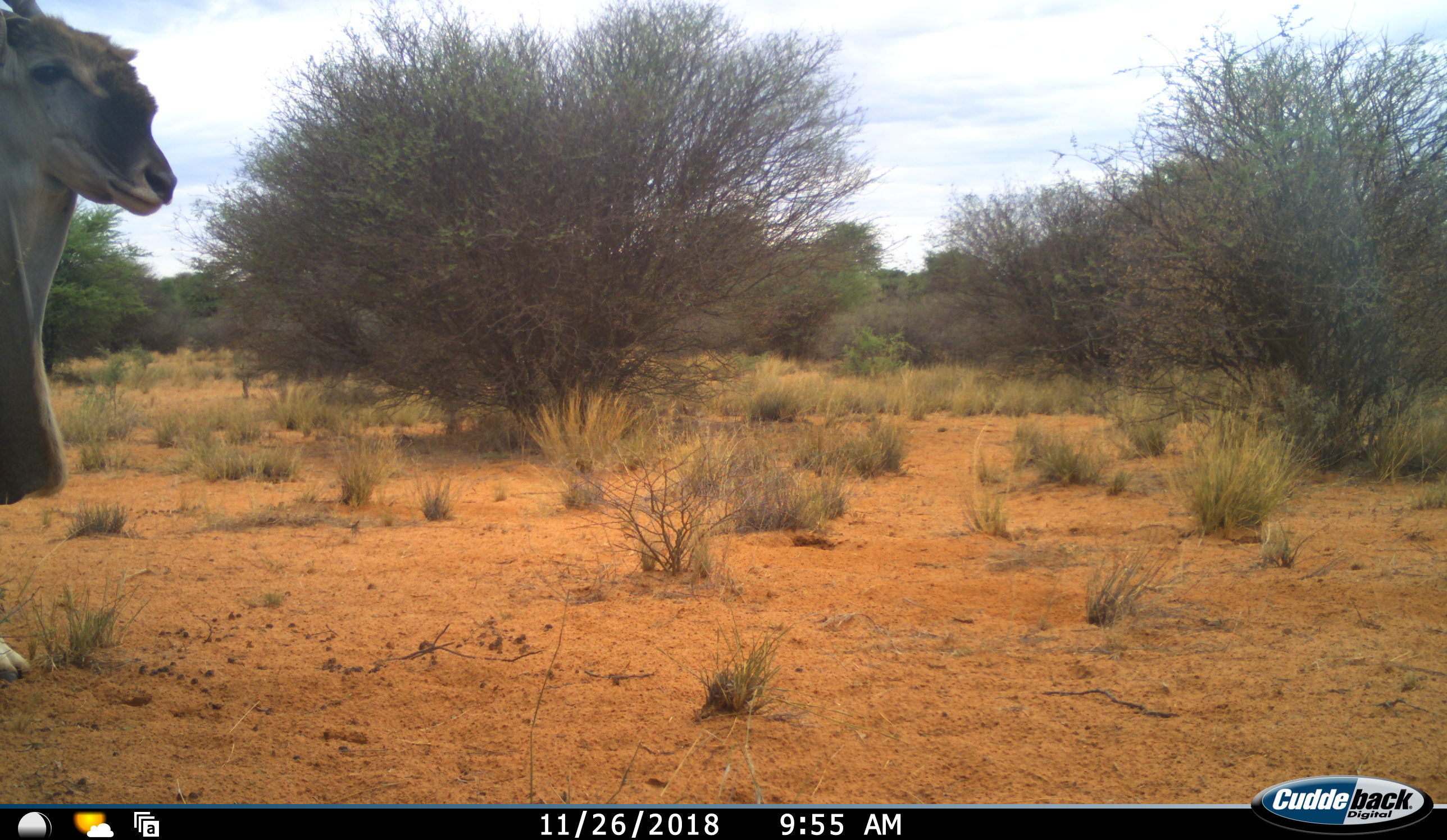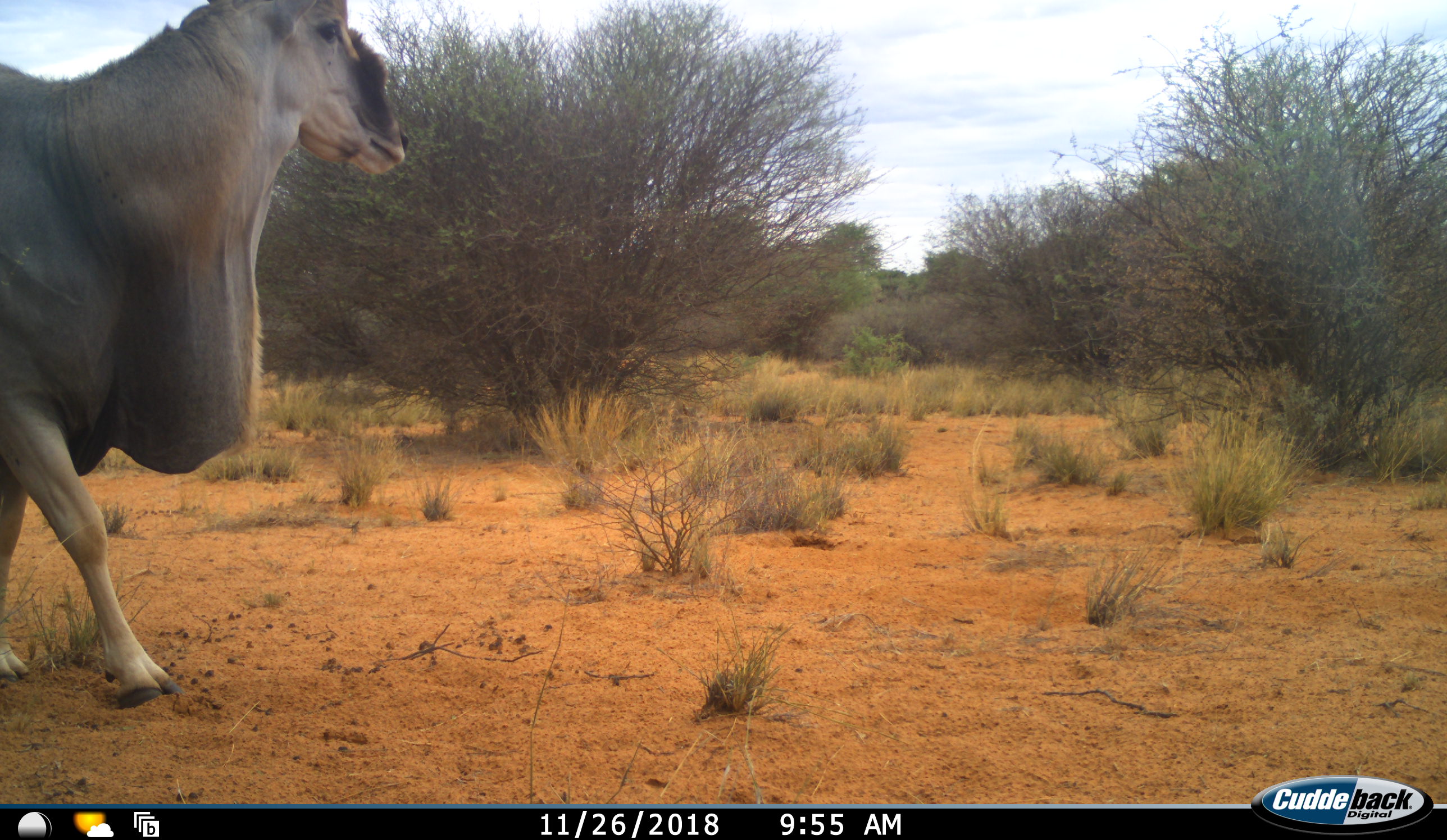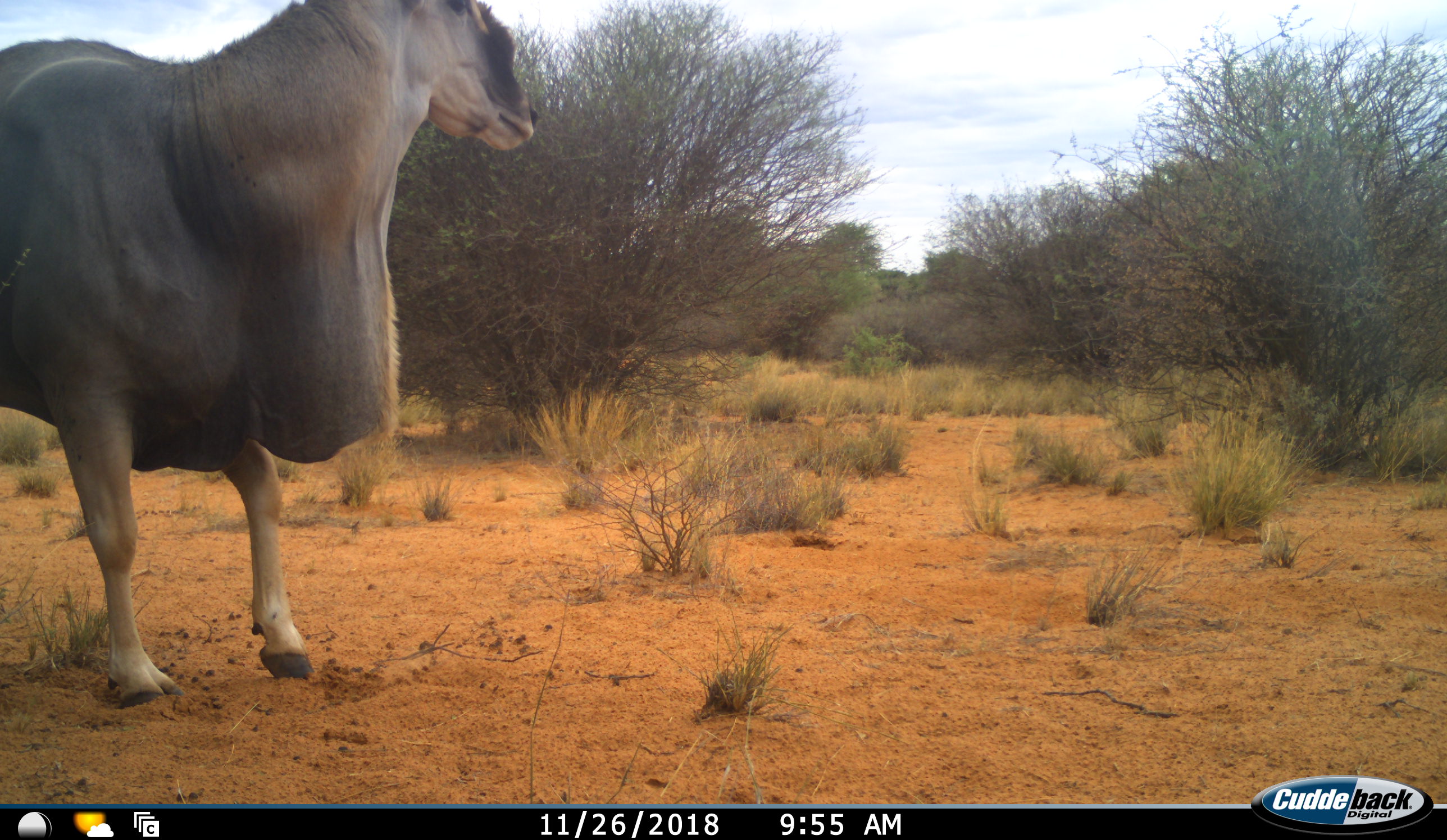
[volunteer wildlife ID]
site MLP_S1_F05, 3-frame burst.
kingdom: Animalia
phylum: Chordata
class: Mammalia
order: Artiodactyla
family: Bovidae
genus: Tragelaphus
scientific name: Tragelaphus oryx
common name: eland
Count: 1.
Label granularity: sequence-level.